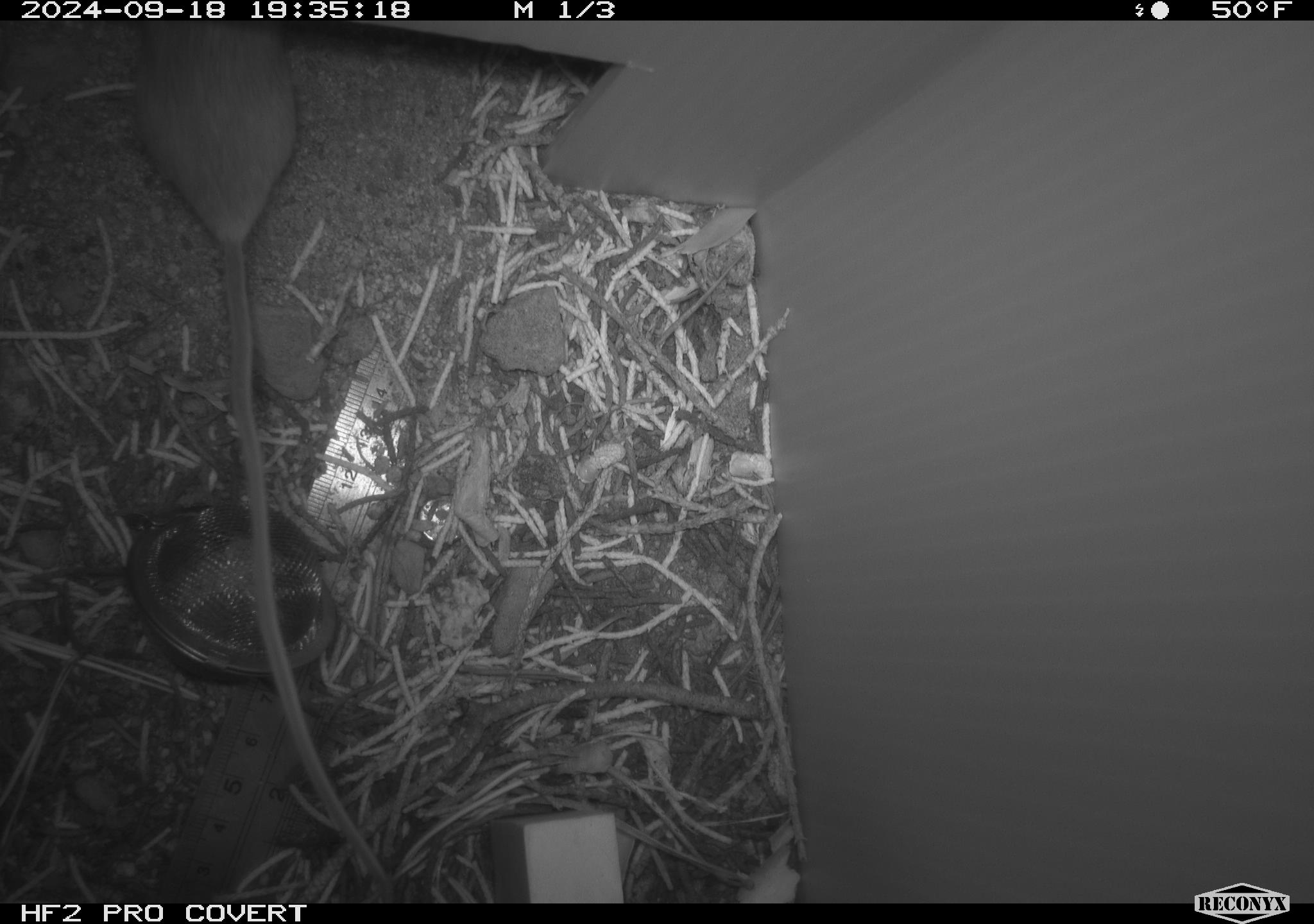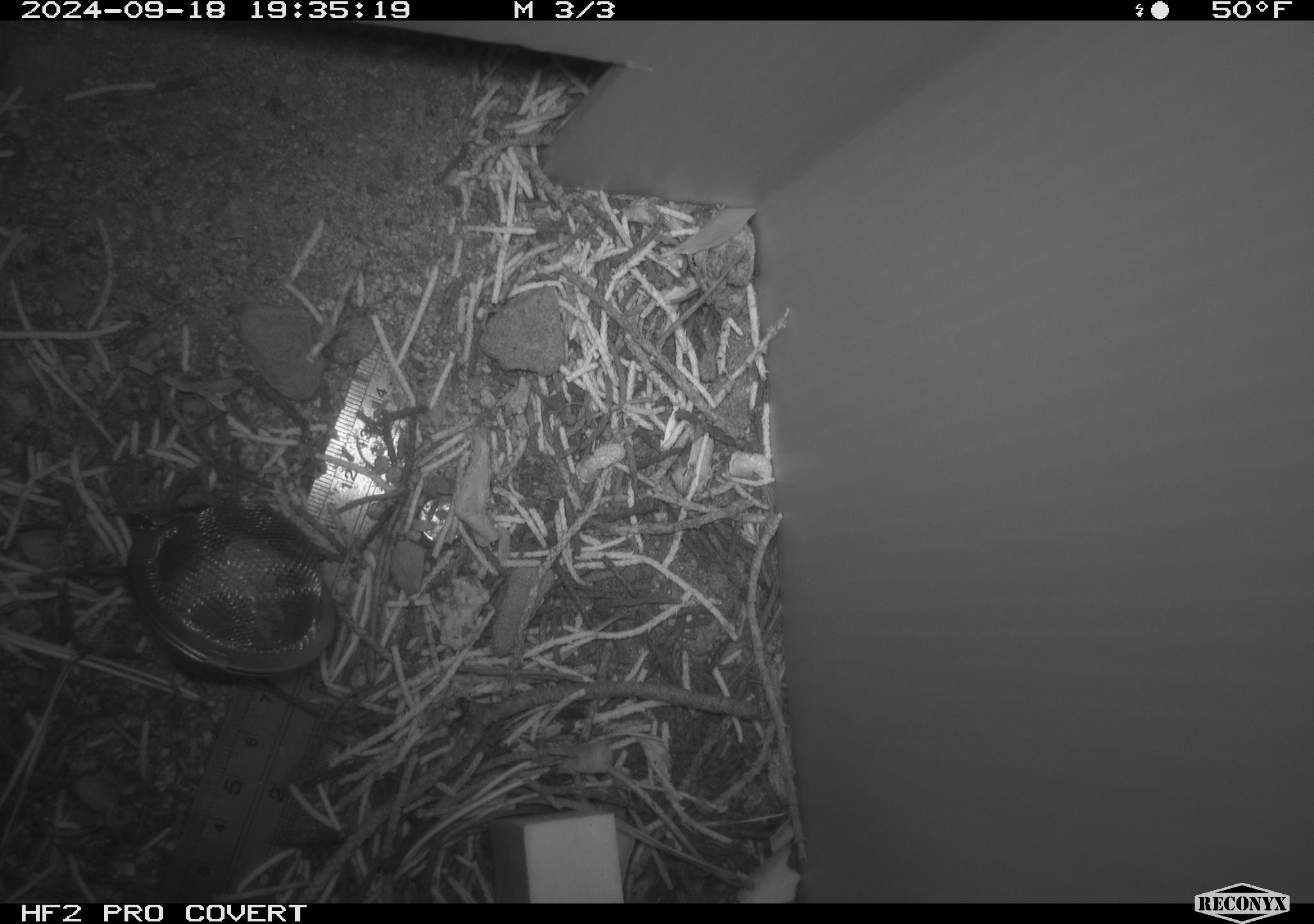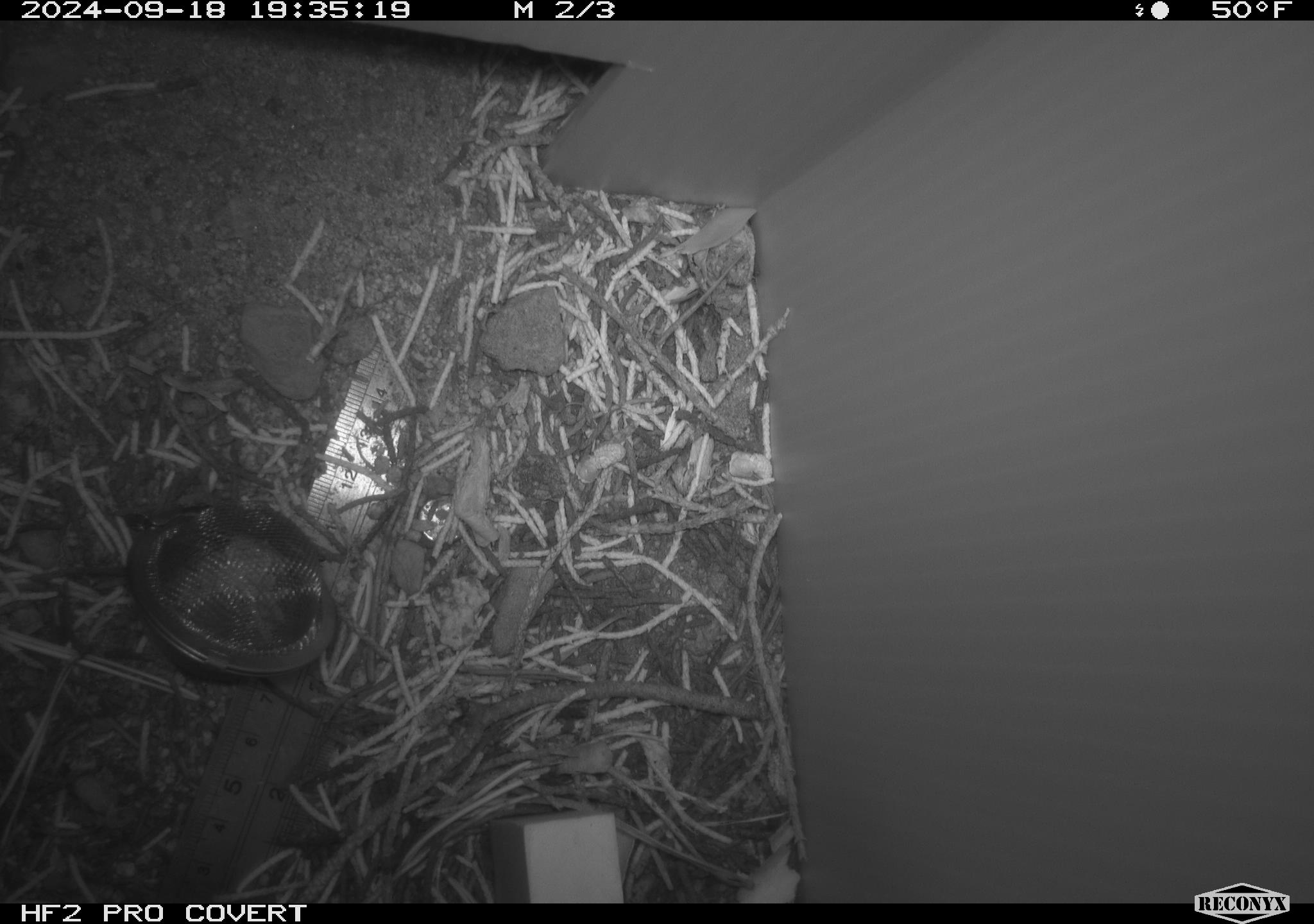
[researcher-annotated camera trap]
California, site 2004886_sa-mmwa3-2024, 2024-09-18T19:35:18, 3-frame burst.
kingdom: Animalia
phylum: Chordata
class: Mammalia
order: Rodentia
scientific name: Rodentia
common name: mouse species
Mouse species (Rodentia).